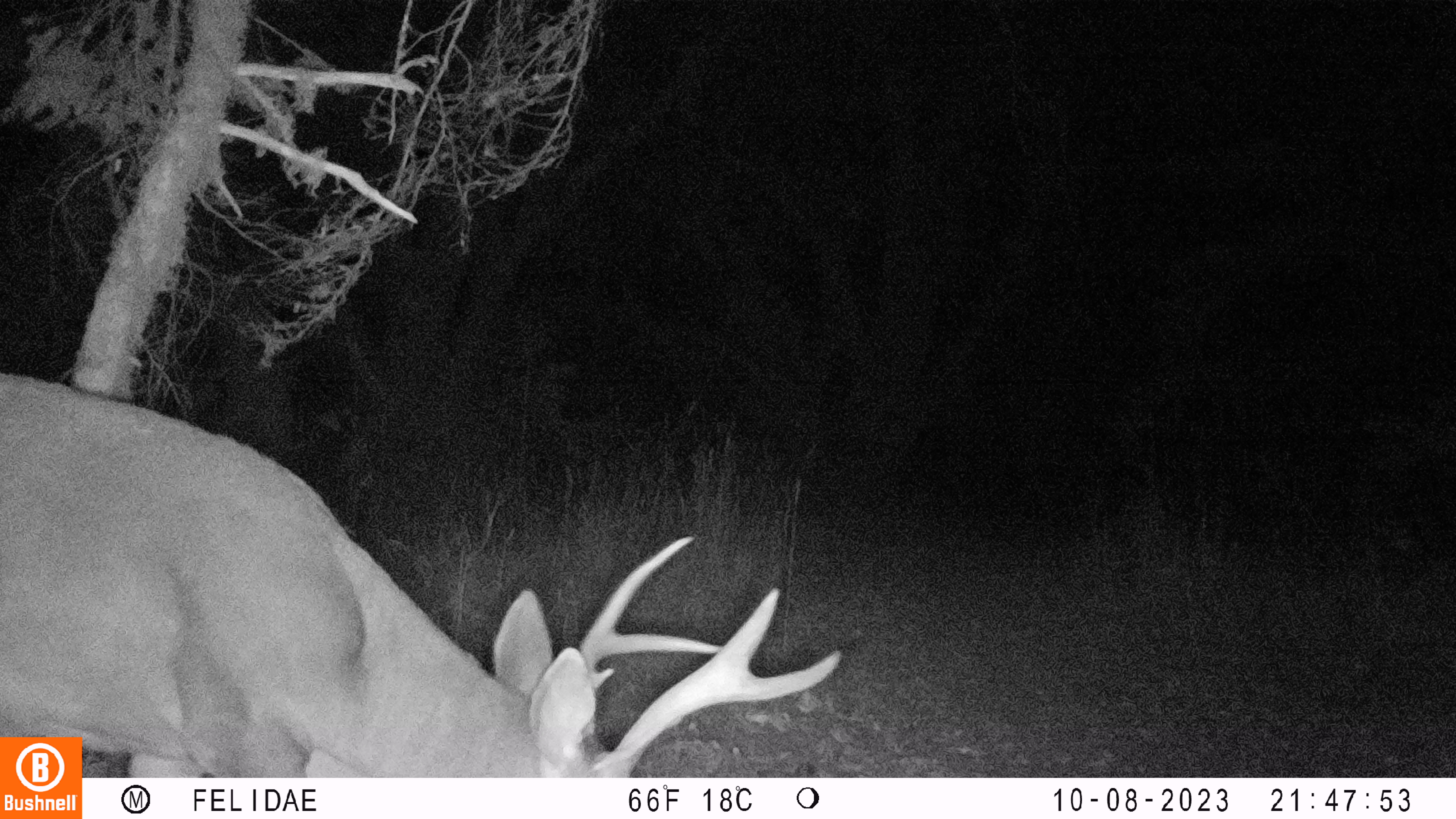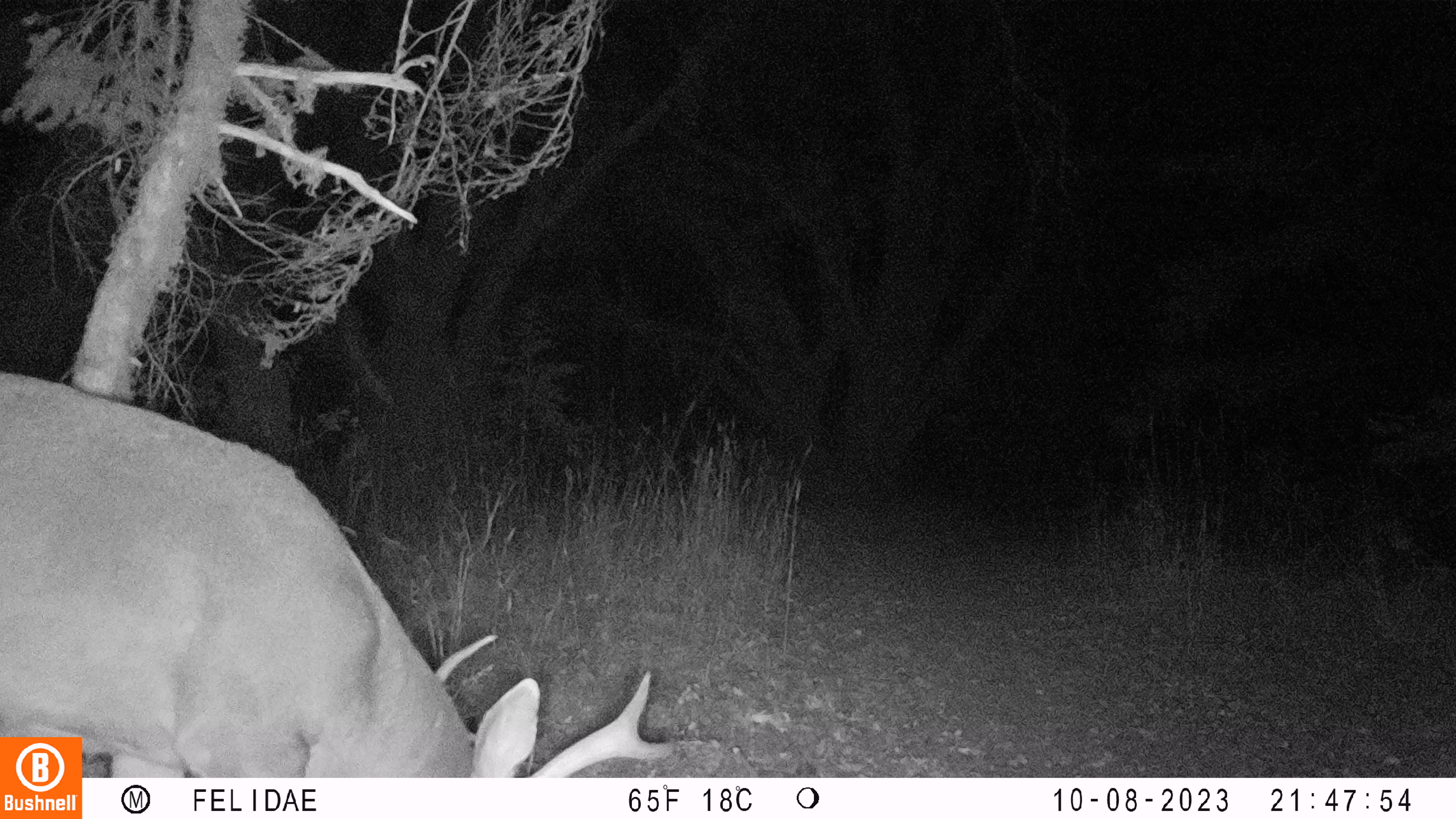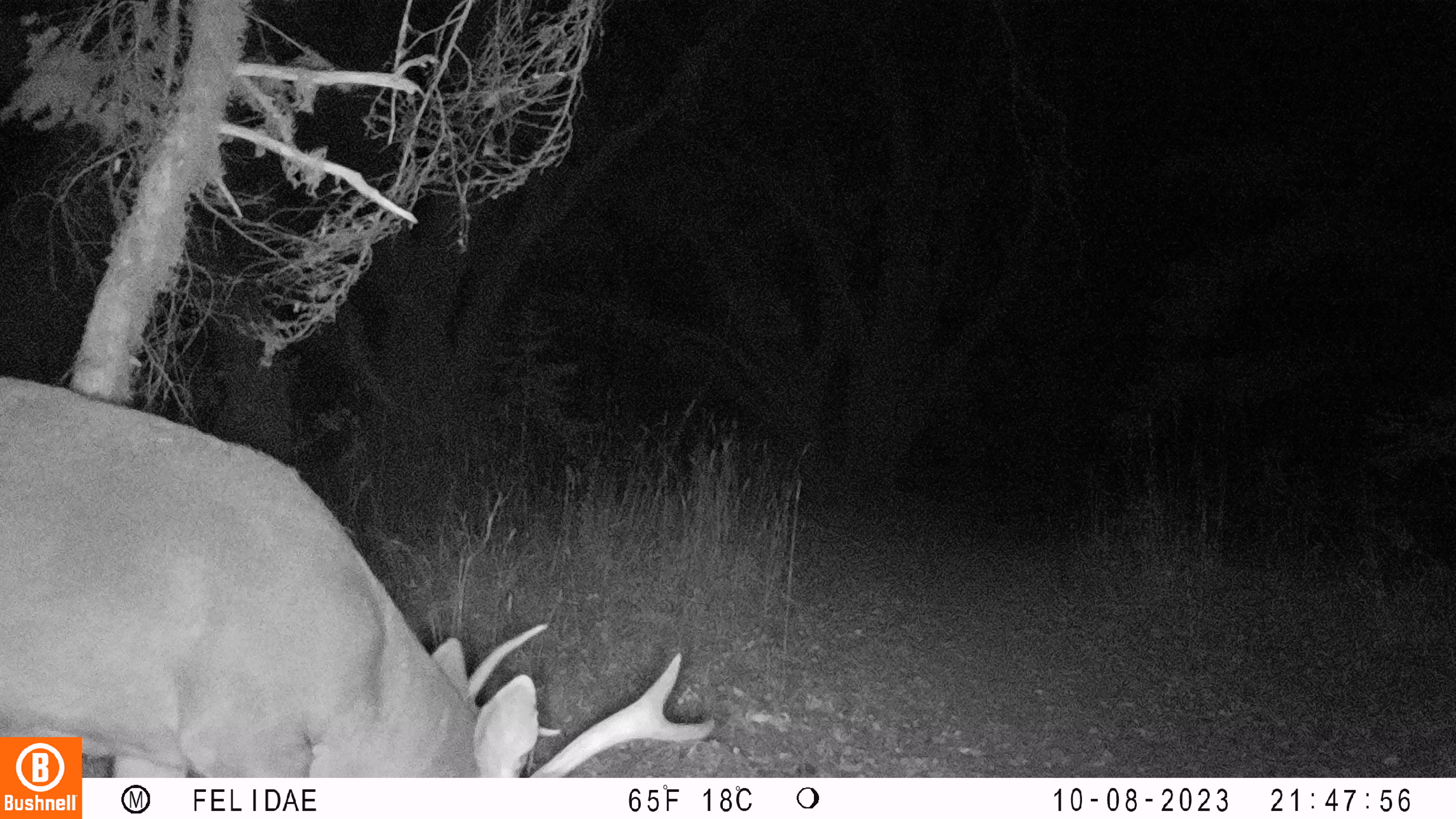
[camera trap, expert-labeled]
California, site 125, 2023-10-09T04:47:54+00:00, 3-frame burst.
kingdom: Animalia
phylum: Chordata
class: Mammalia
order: Artiodactyla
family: Cervidae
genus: Odocoileus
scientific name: Odocoileus hemionus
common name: mule deer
Mule deer (Odocoileus hemionus).